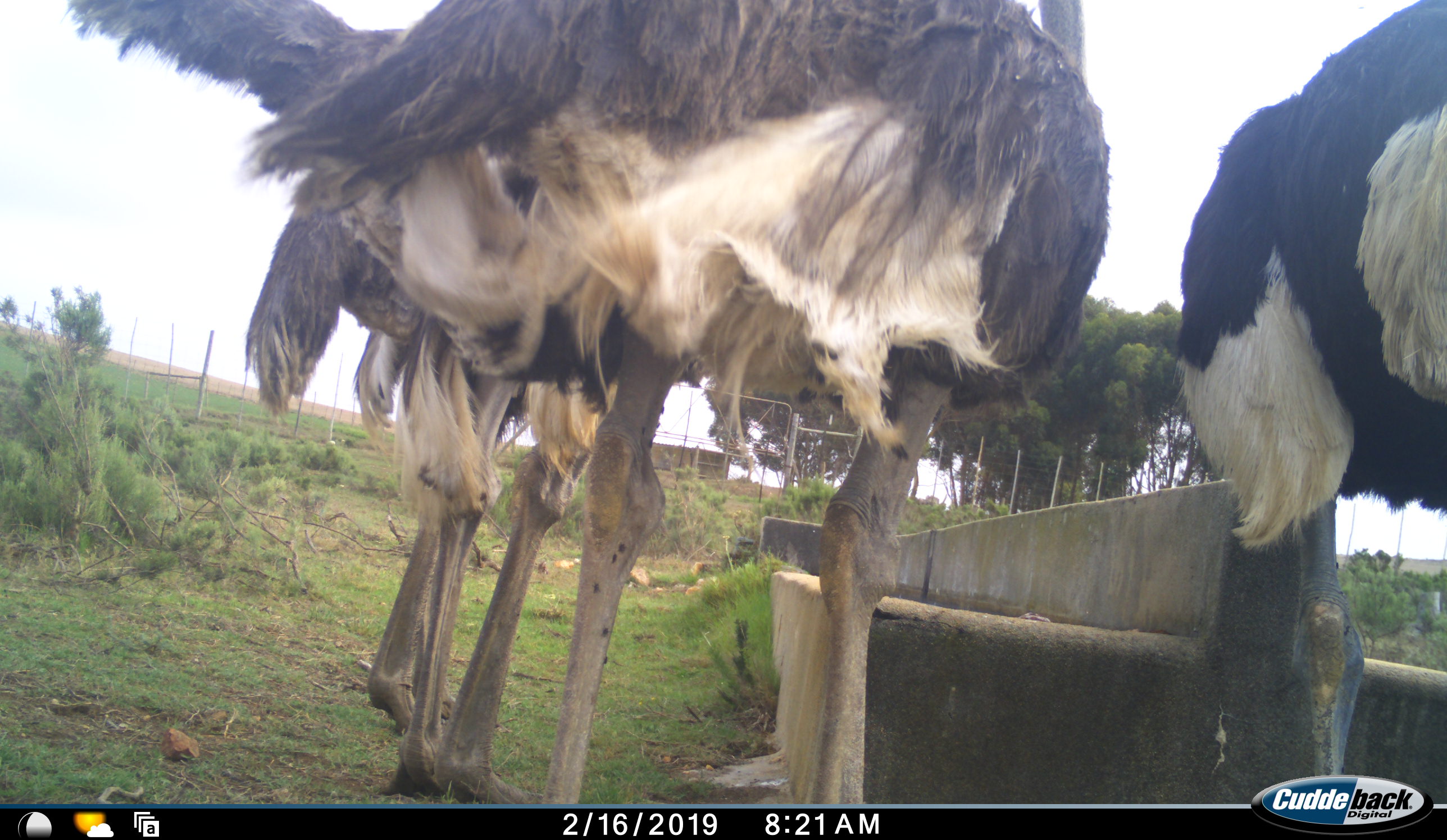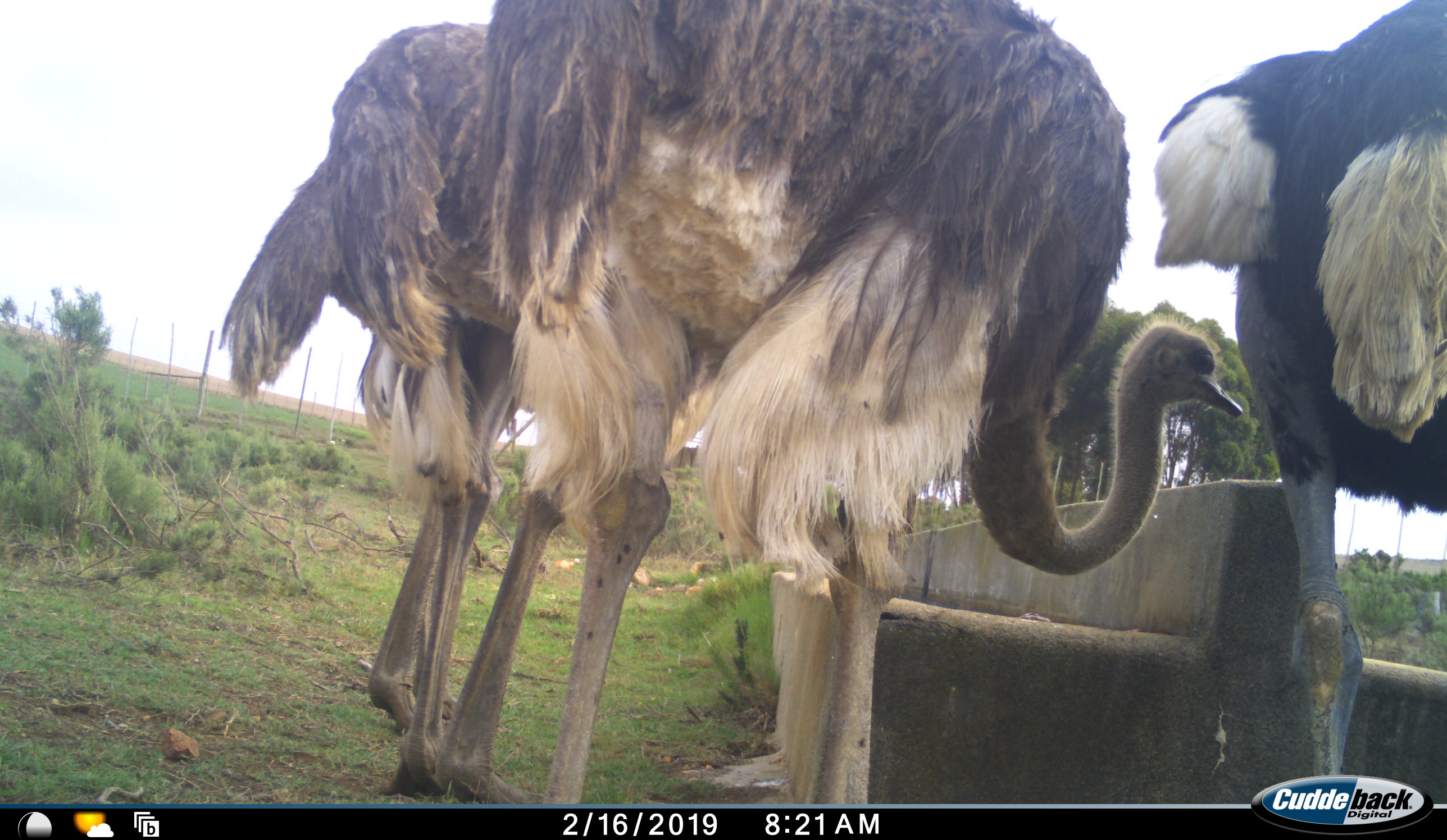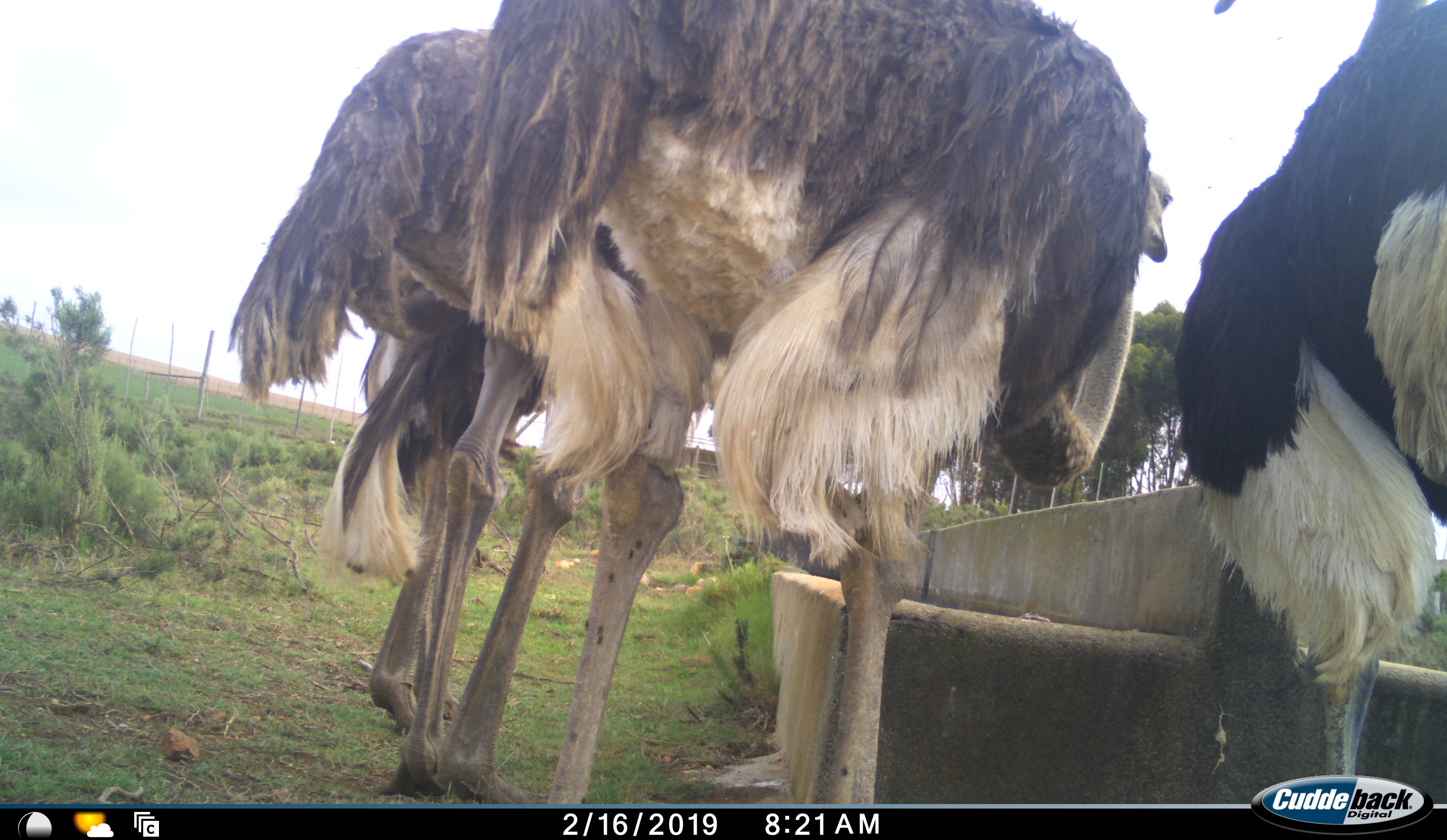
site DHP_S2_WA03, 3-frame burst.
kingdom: Animalia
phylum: Chordata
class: Aves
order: Struthioniformes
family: Struthionidae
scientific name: Struthionidae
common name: ostrich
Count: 4.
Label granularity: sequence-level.